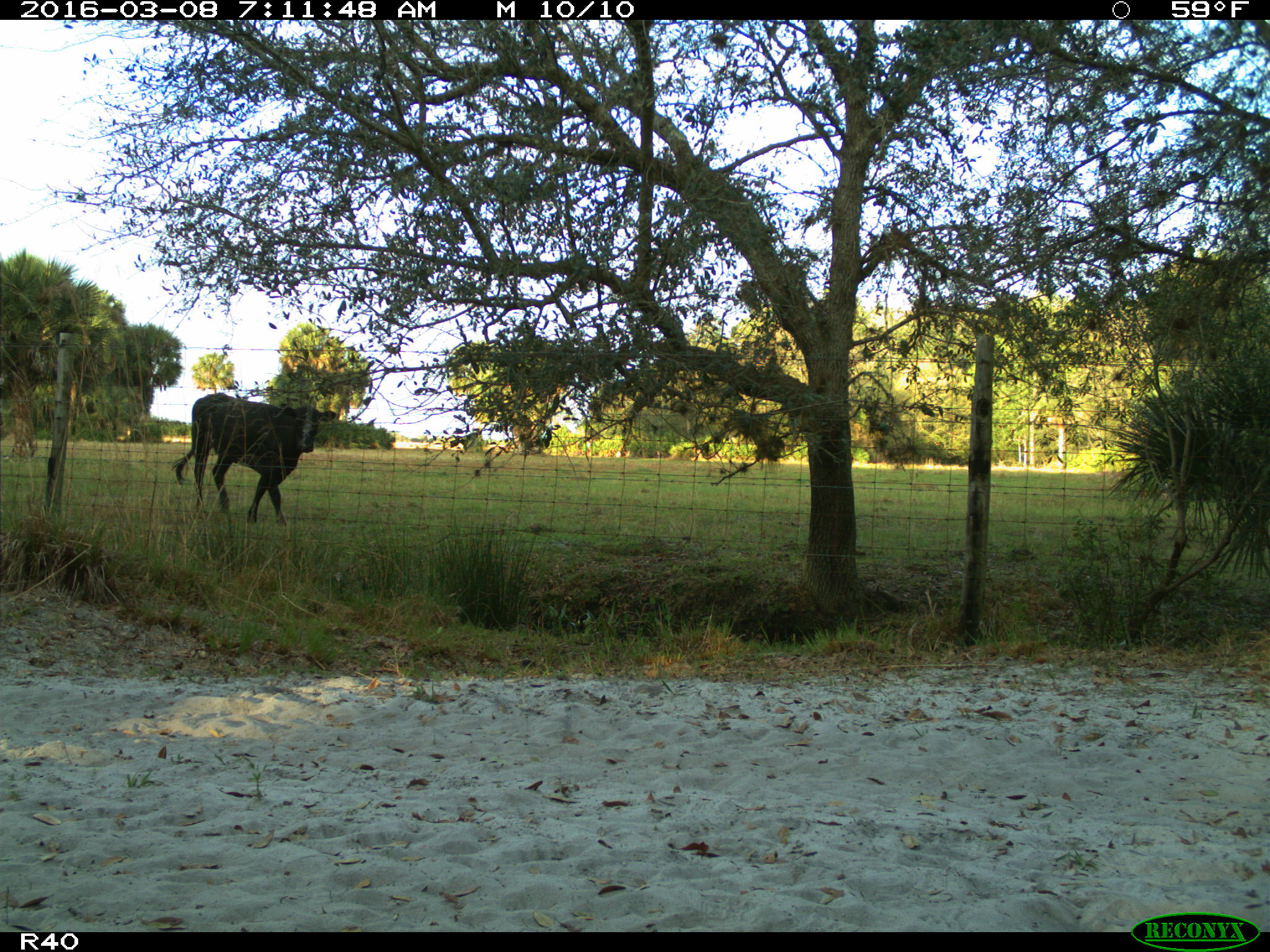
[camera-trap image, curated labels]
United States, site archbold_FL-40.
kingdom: Animalia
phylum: Chordata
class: Mammalia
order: Artiodactyla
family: Bovidae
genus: Bos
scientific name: Bos taurus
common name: domestic cow